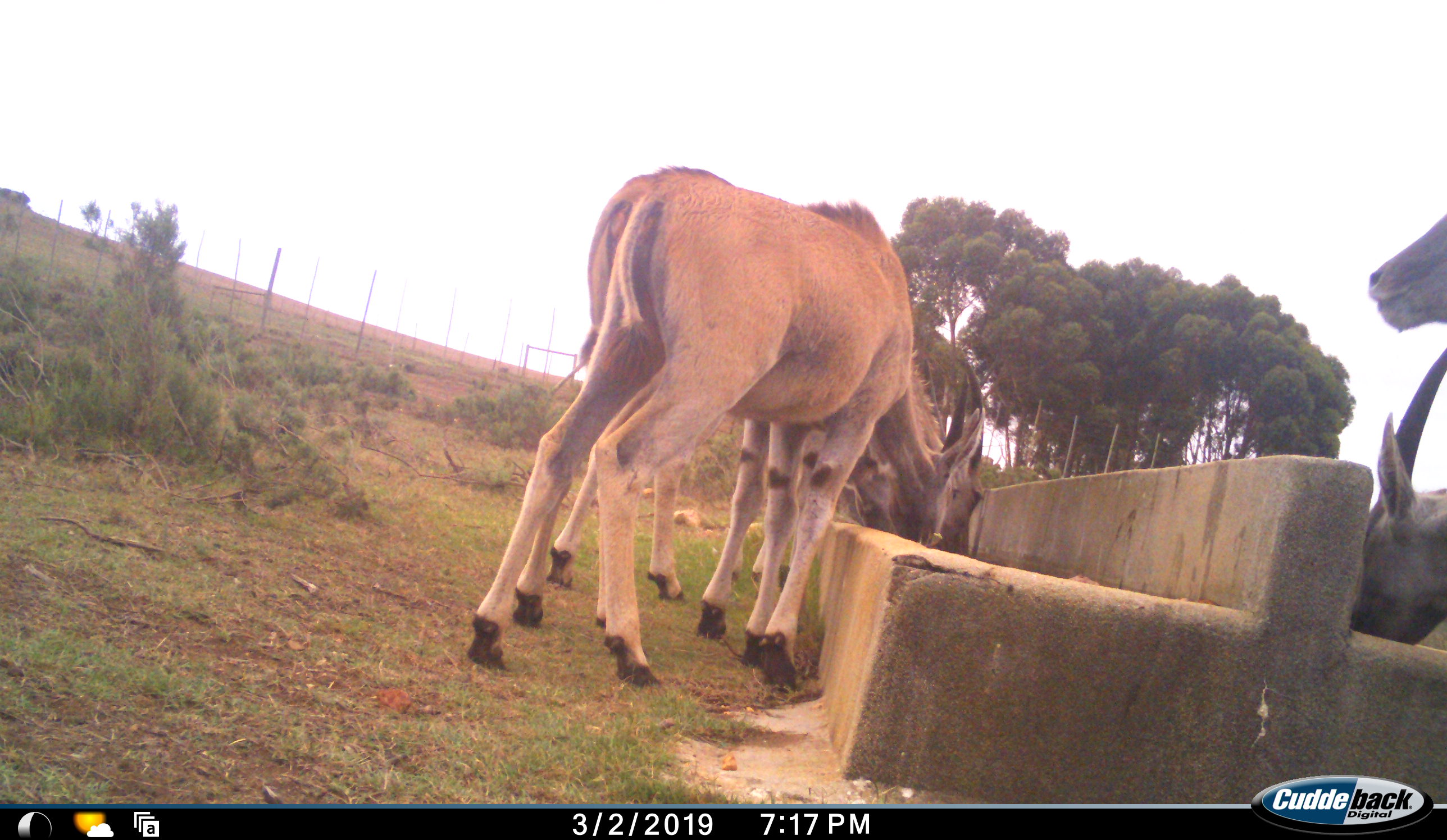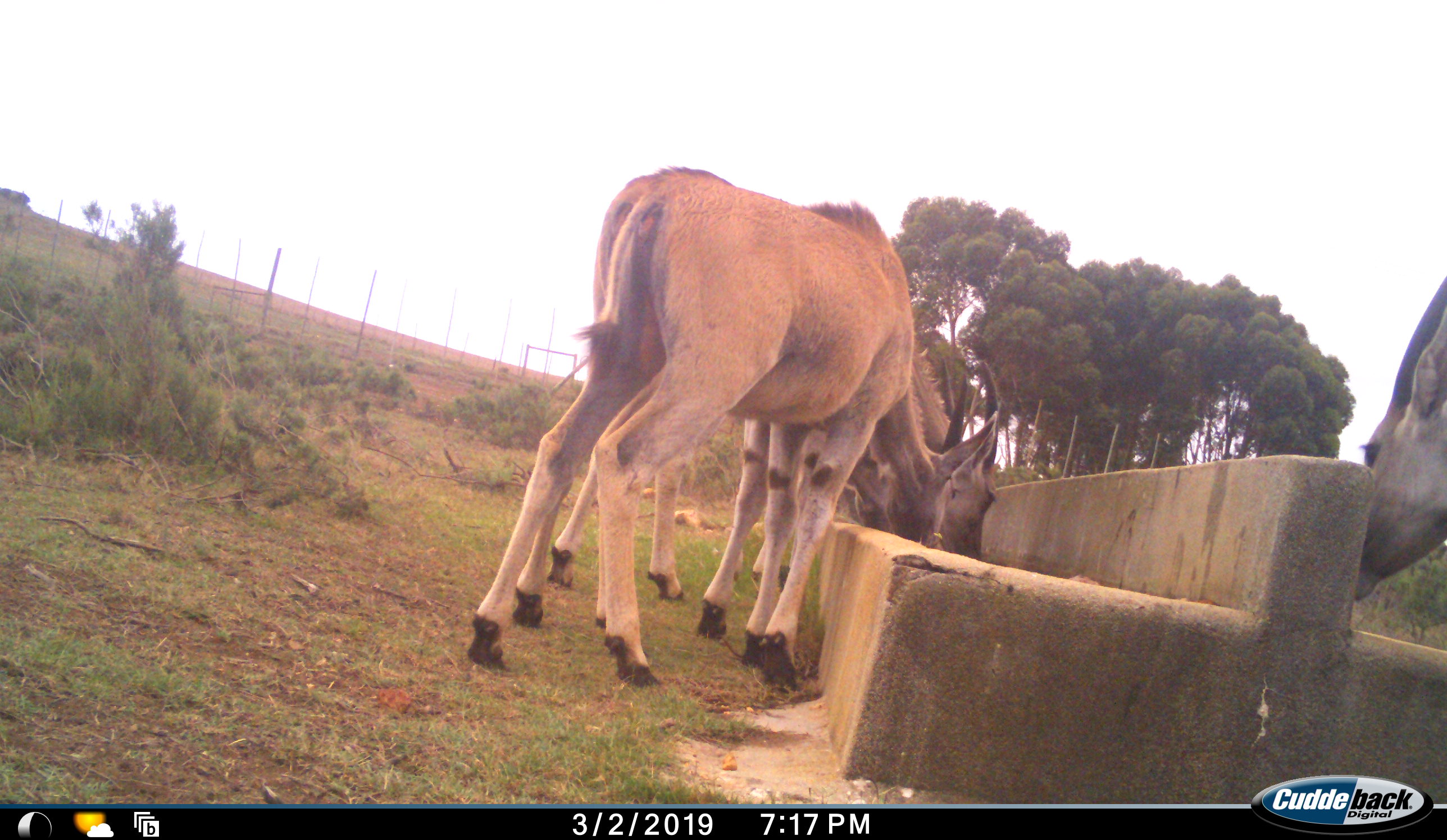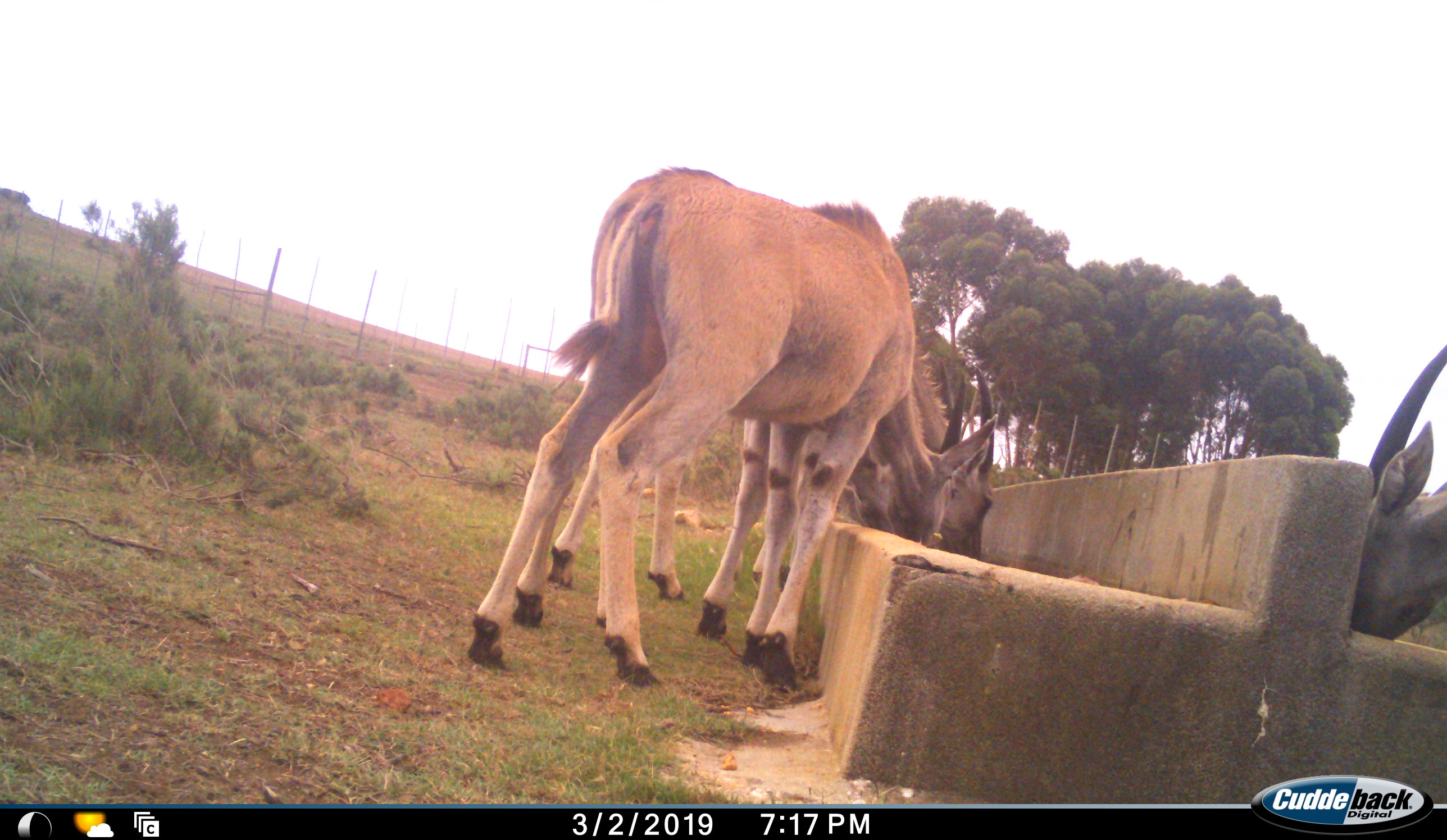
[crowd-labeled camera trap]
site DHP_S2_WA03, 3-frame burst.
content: unidentified animal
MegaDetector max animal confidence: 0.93